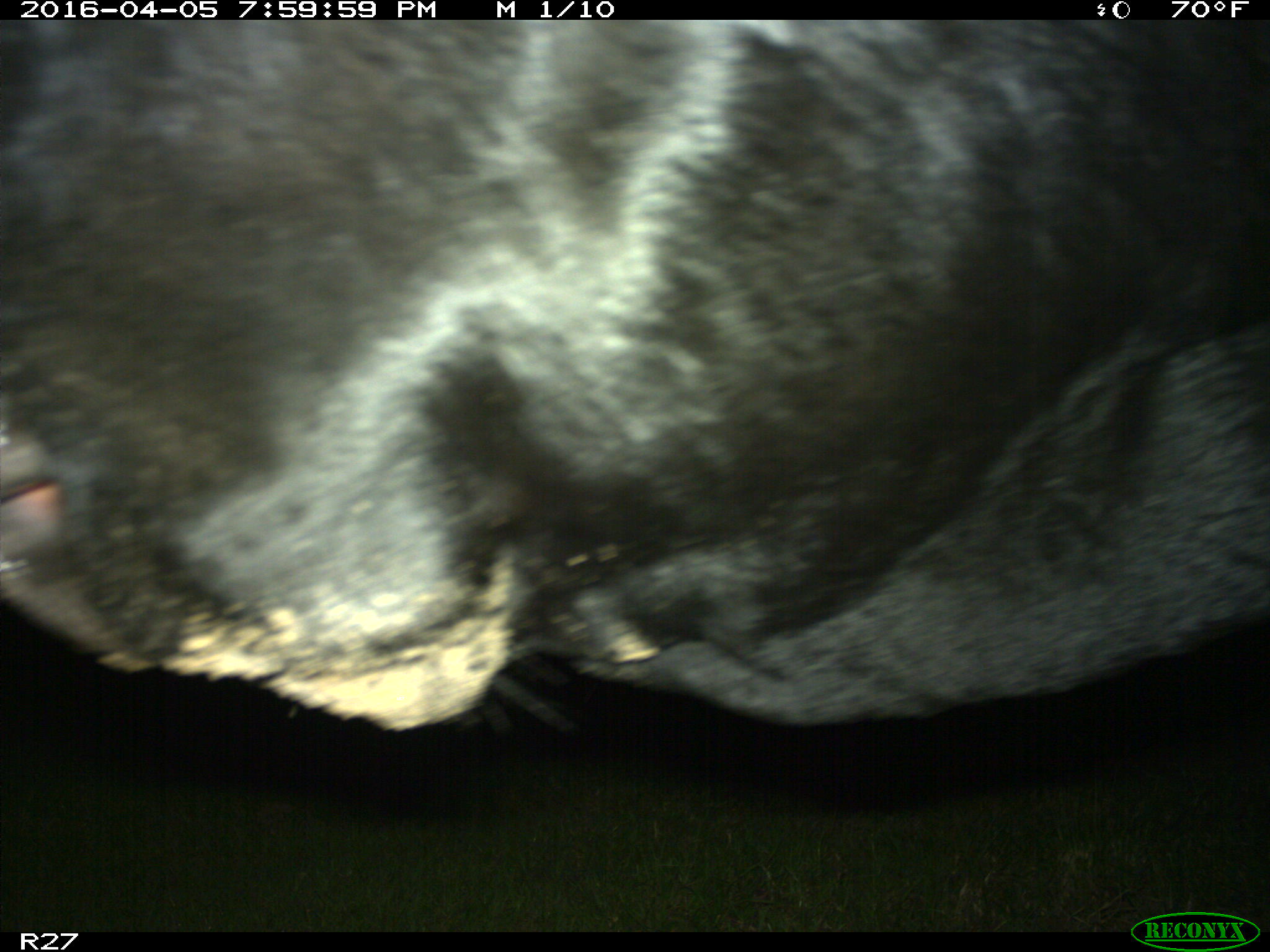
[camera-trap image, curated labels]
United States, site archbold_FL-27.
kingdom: Animalia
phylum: Chordata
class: Mammalia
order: Artiodactyla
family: Bovidae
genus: Bos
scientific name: Bos taurus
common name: domestic cow